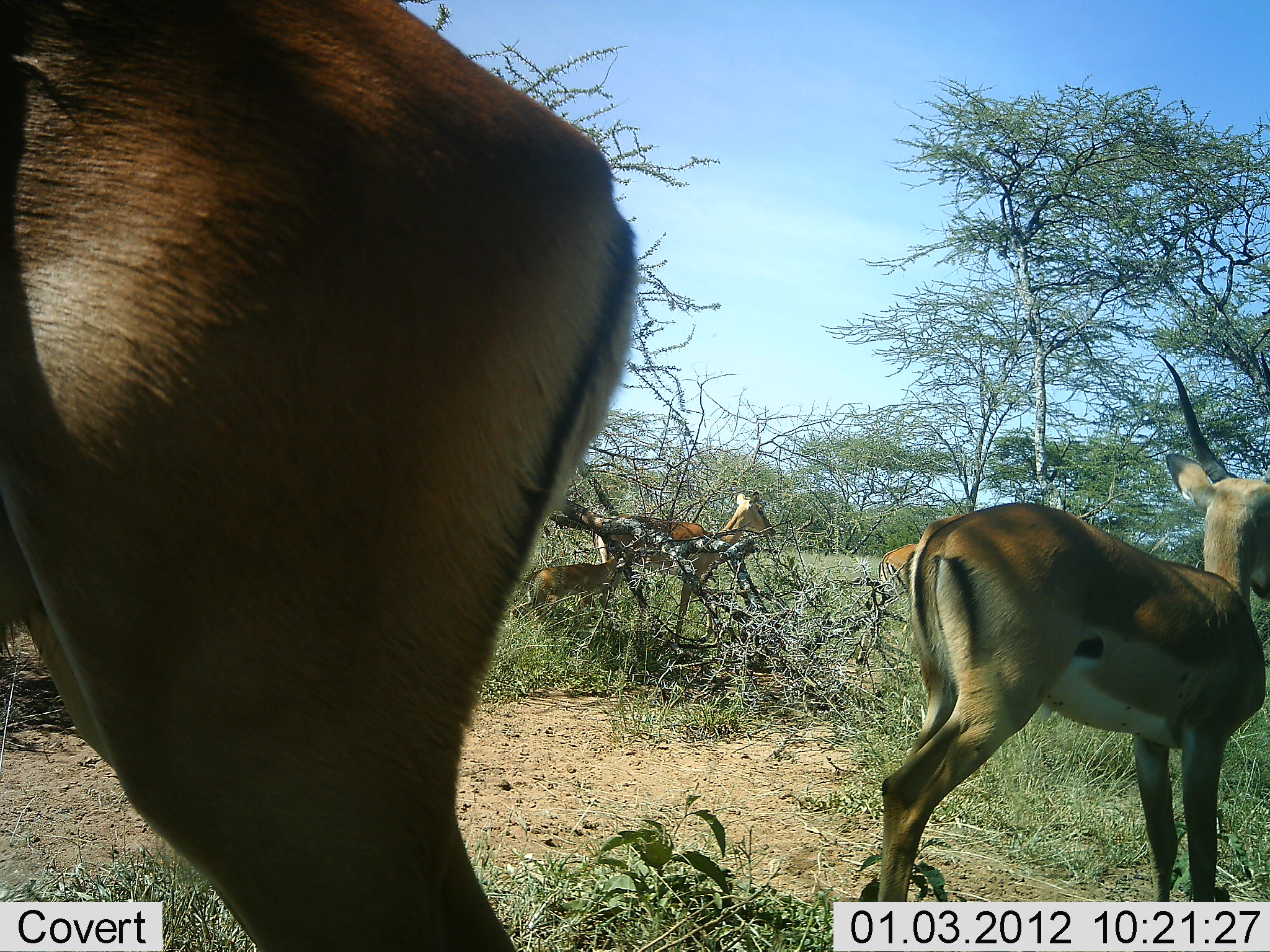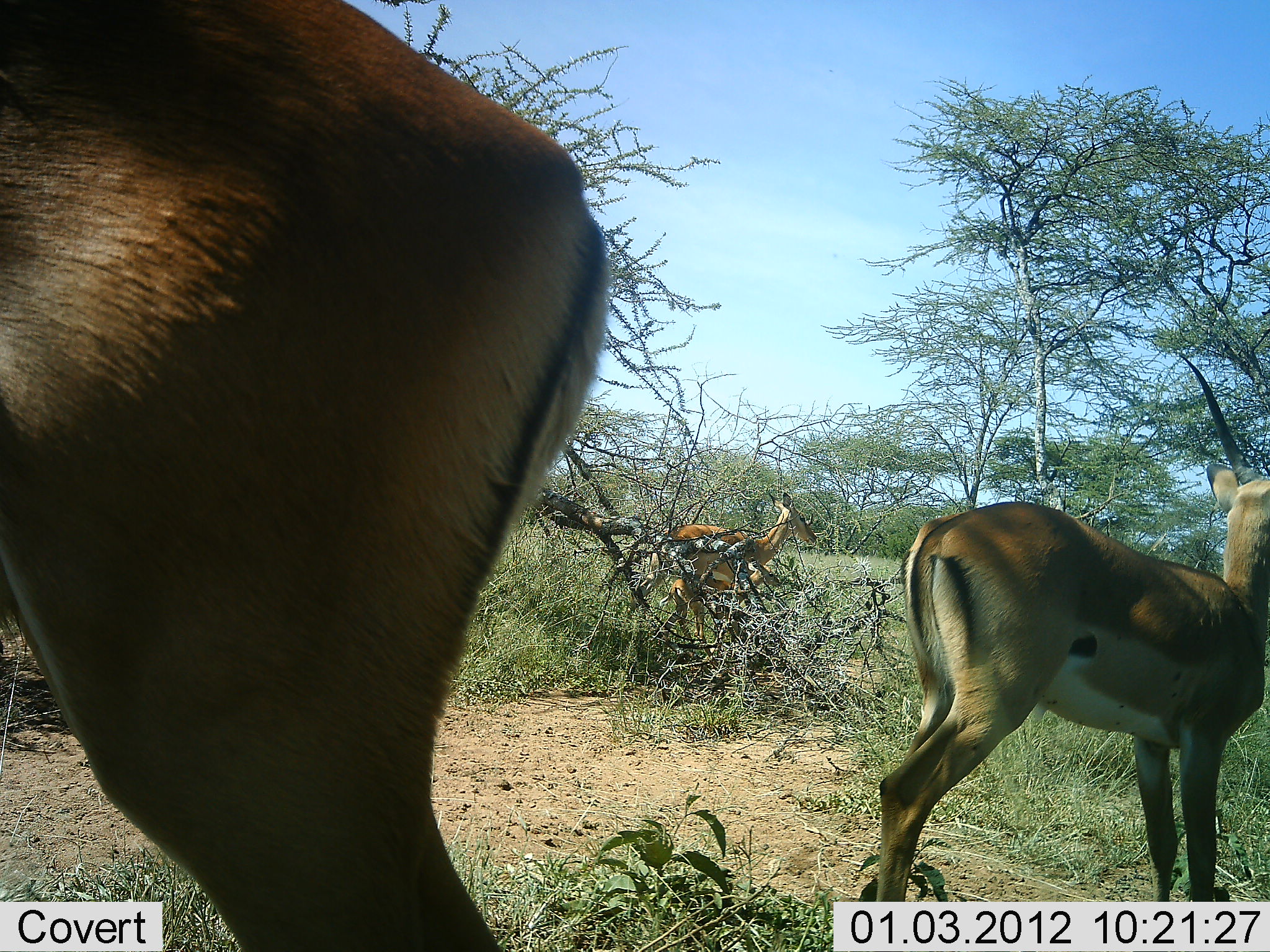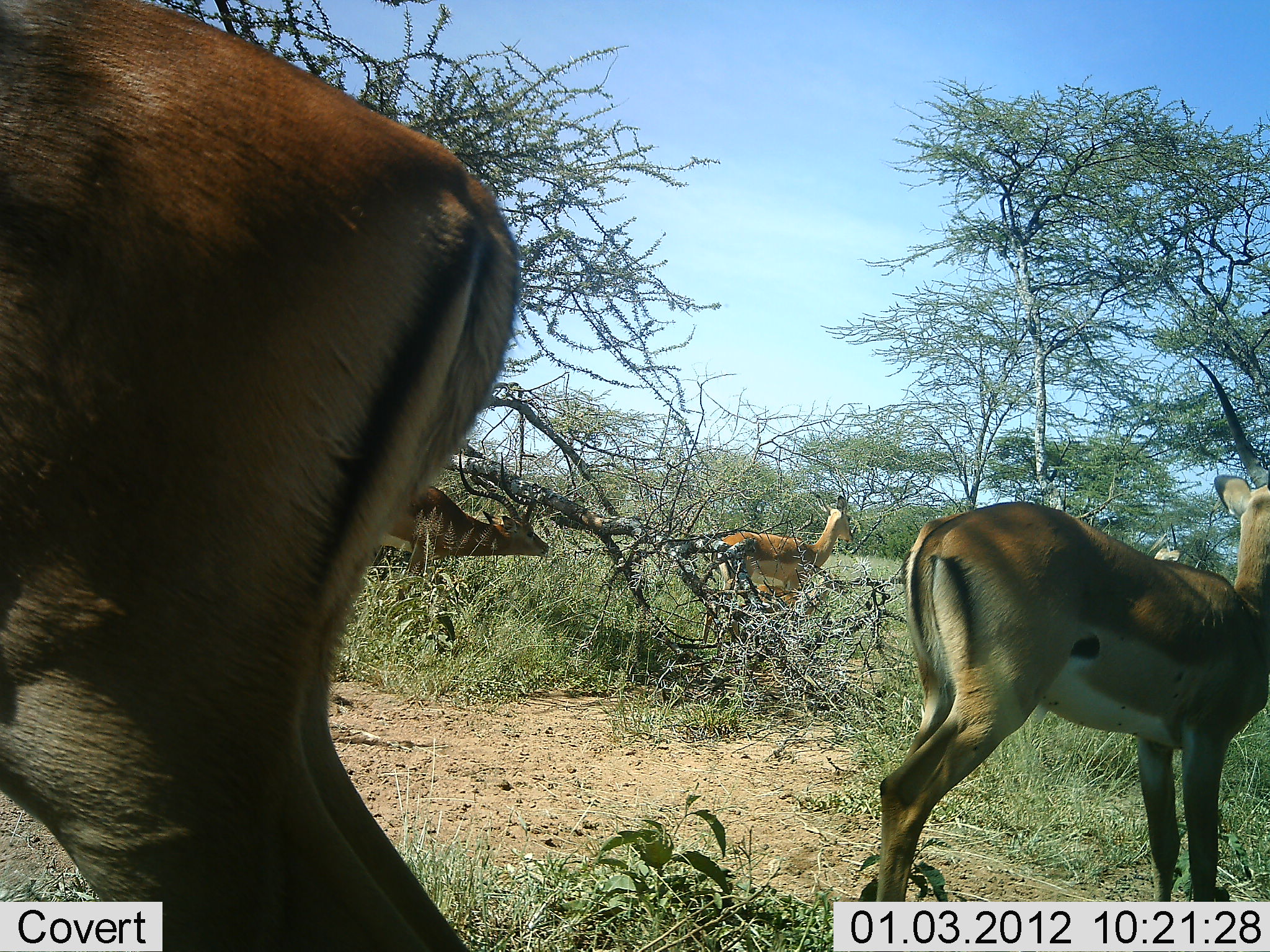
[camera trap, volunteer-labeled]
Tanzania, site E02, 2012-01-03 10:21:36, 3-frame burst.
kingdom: Animalia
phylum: Chordata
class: Mammalia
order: Artiodactyla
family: Bovidae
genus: Aepyceros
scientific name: Aepyceros melampus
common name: impala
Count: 6.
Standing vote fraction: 76%.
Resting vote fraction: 0%.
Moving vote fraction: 81%.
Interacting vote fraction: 5%.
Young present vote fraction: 57%.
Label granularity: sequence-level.